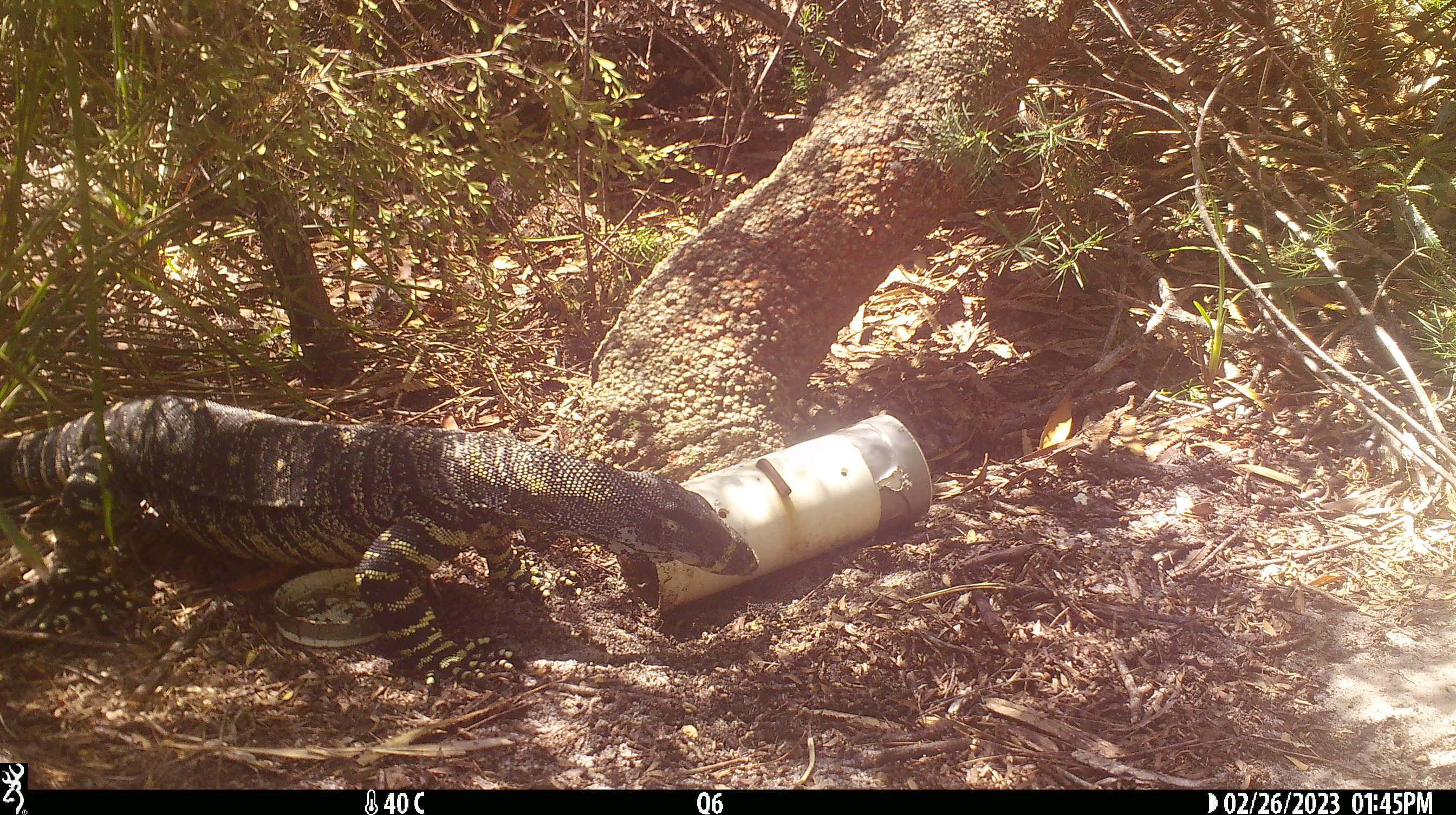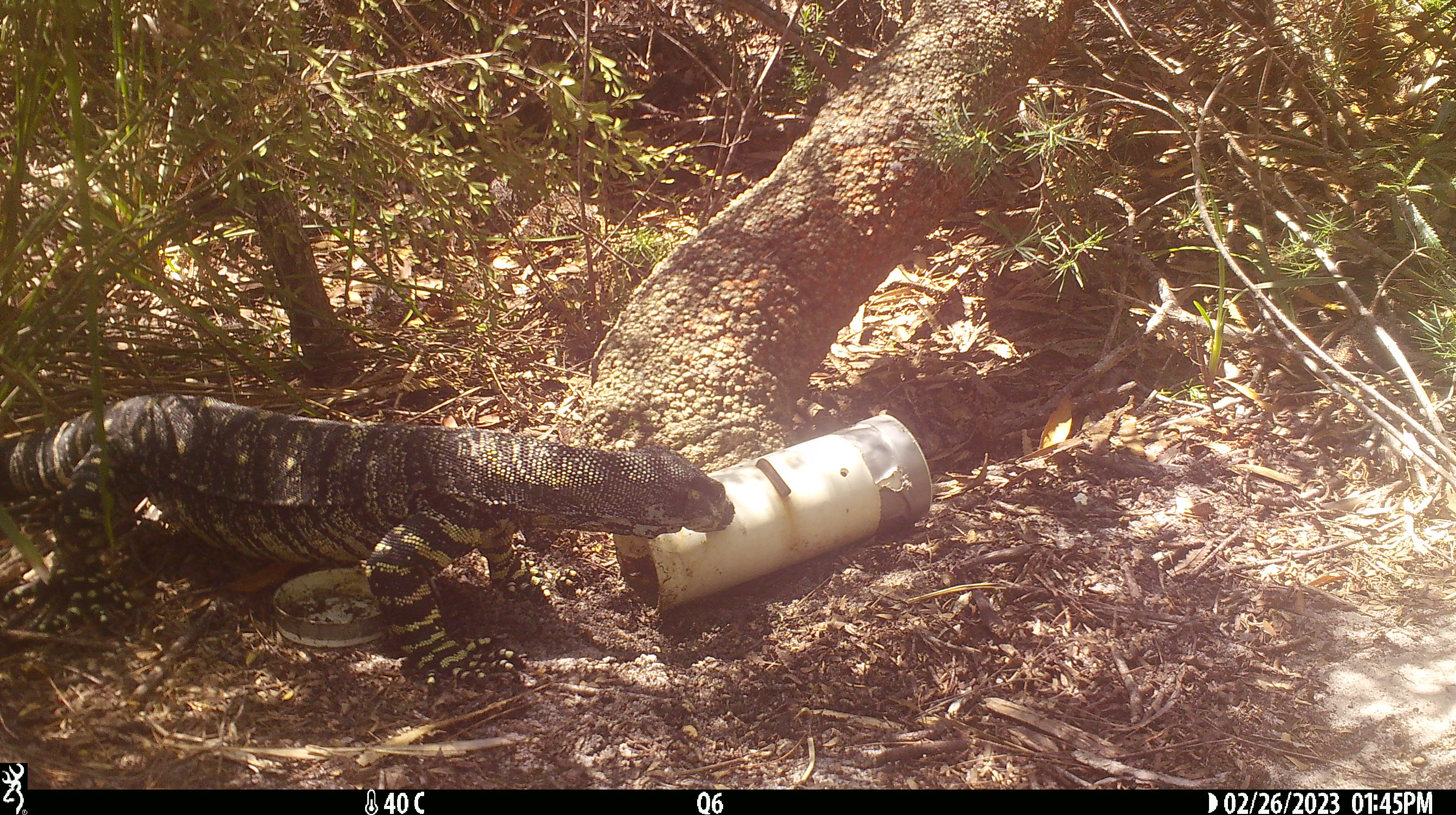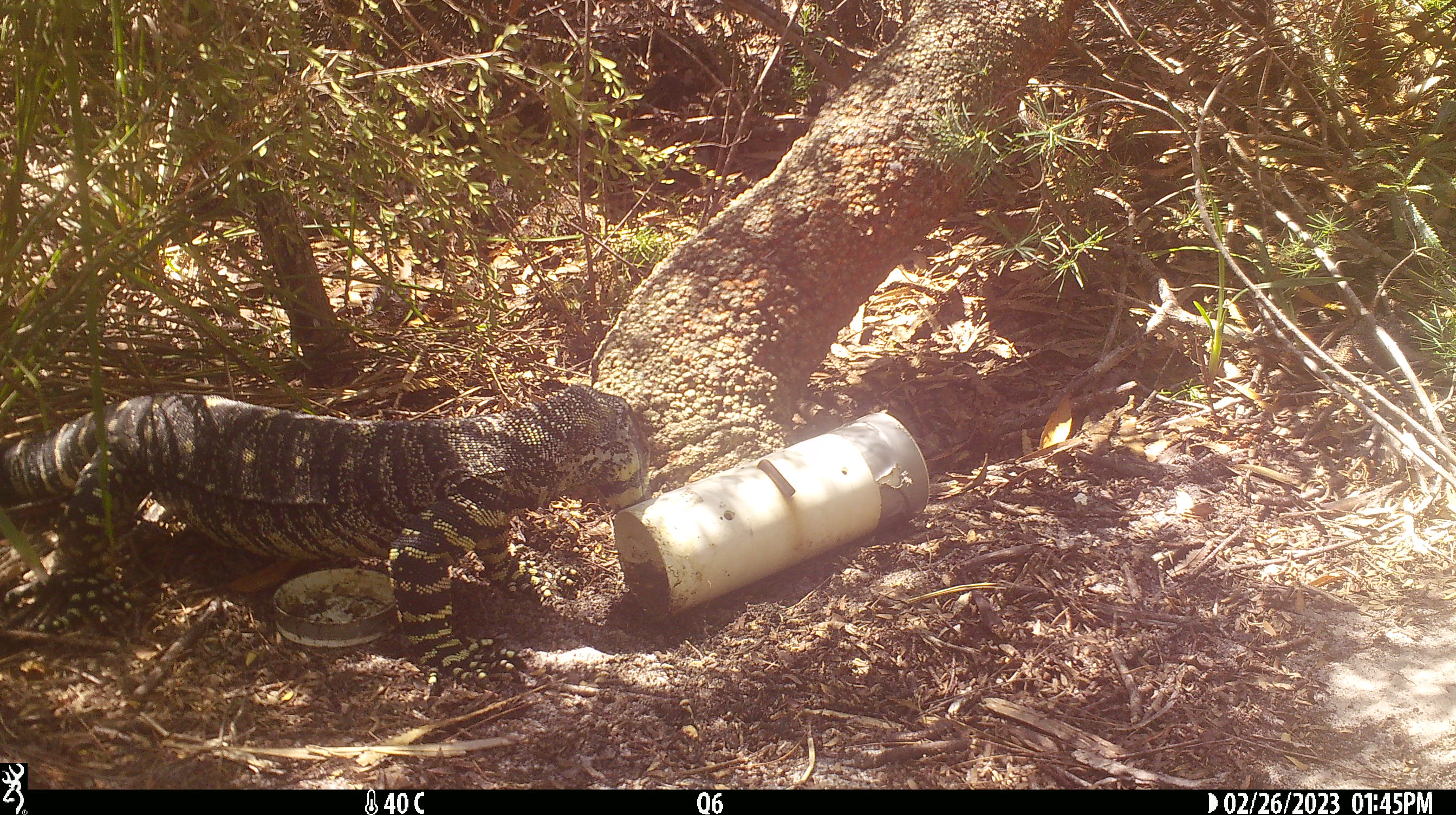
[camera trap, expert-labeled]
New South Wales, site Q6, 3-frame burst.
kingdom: Animalia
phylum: Chordata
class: Reptilia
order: Squamata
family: Varanidae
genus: Varanus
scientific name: Varanus varius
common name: lace monitor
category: goanna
Goanna (lace monitor) (Varanus varius).